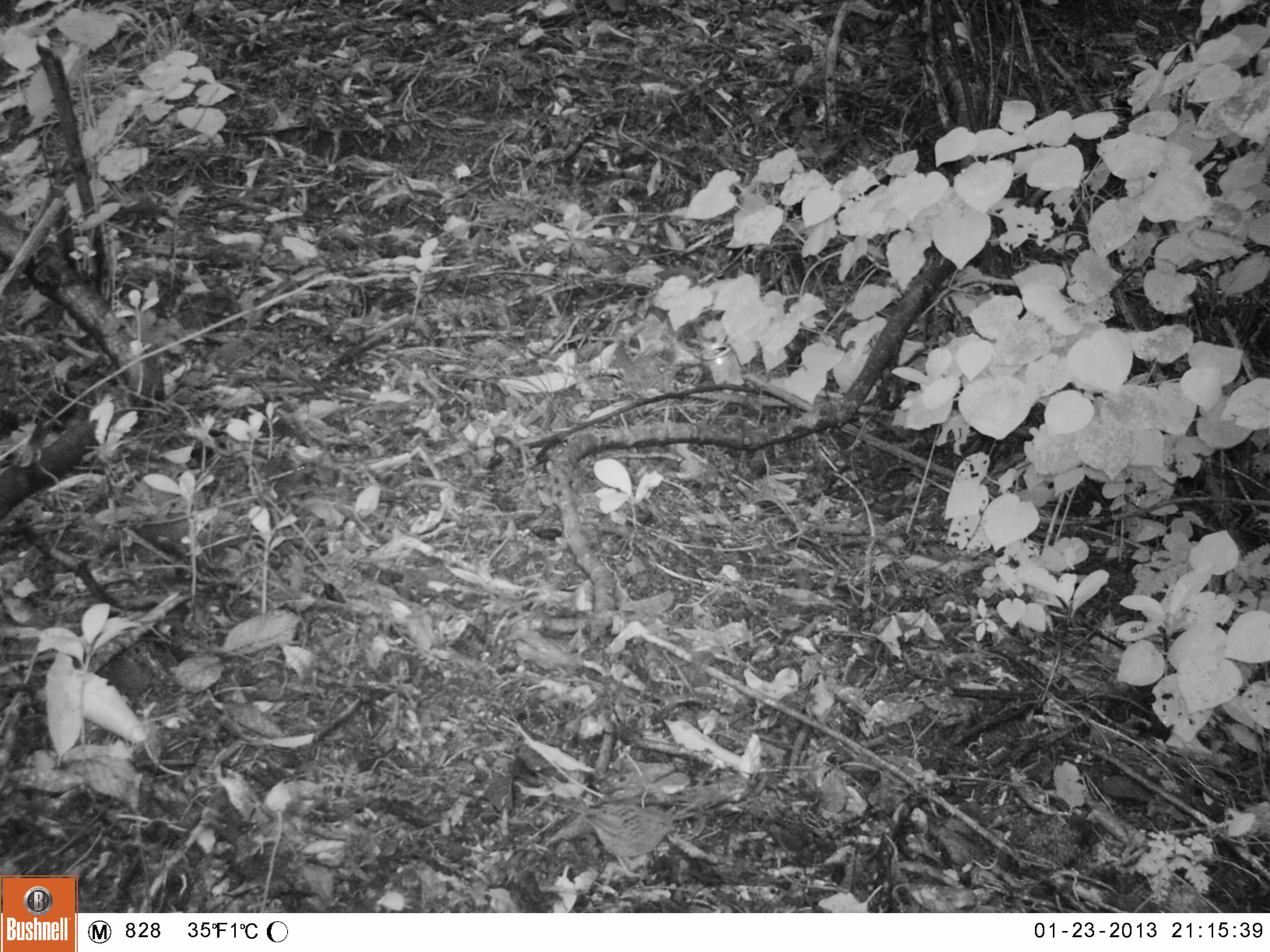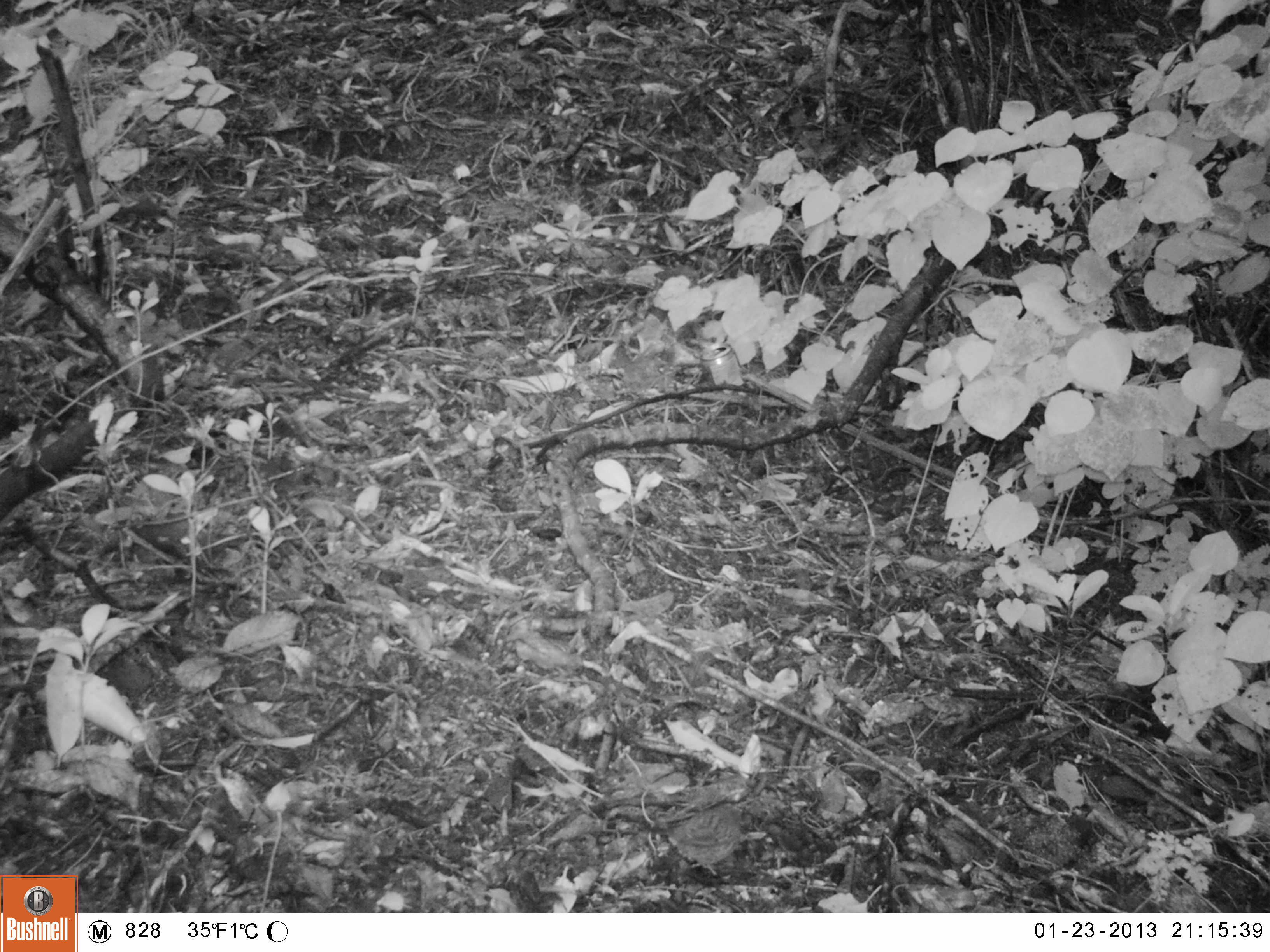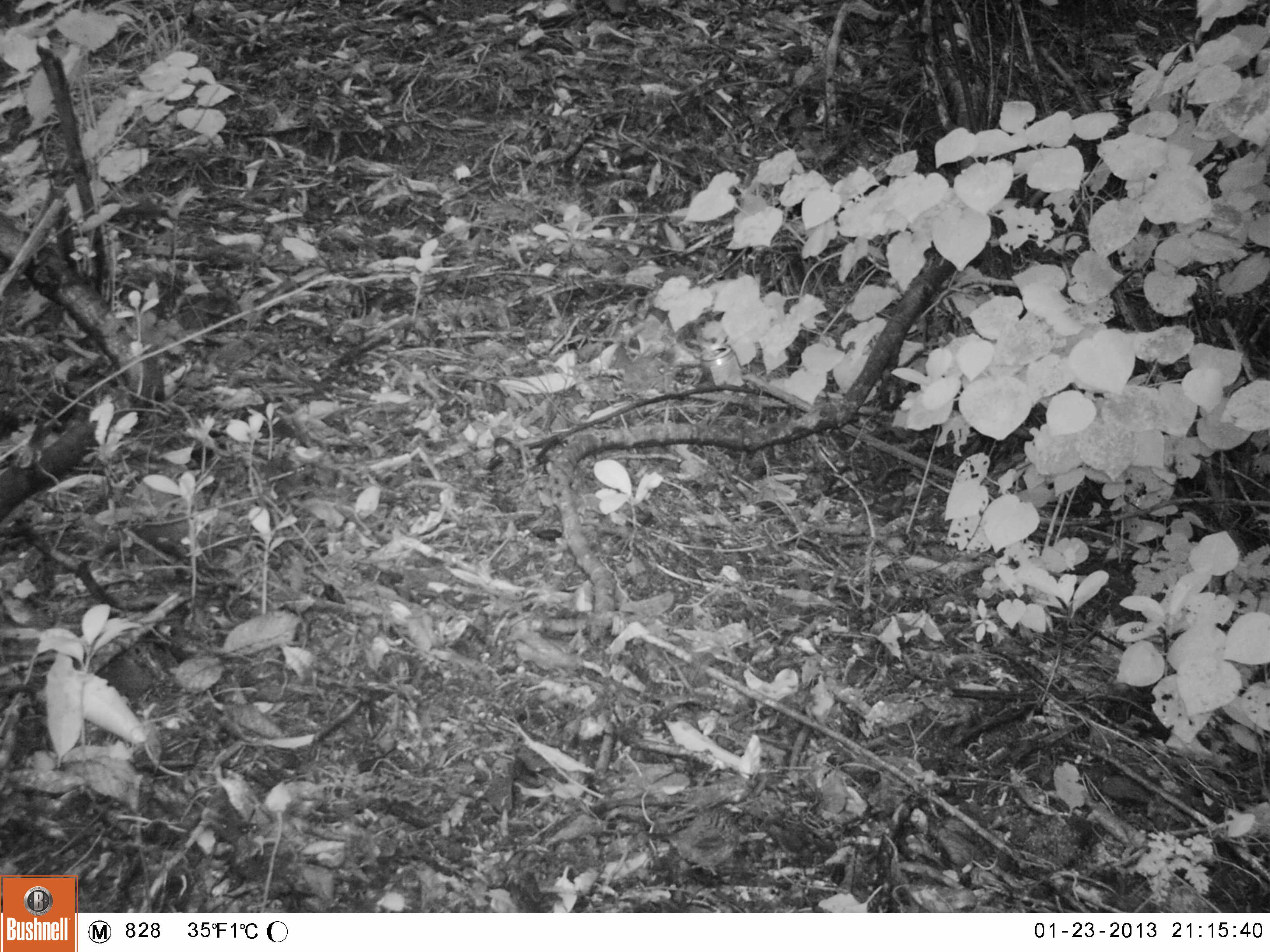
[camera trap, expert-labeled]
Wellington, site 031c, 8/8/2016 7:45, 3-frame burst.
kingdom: Animalia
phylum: Chordata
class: Aves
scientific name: Aves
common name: bird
Bird (Aves).